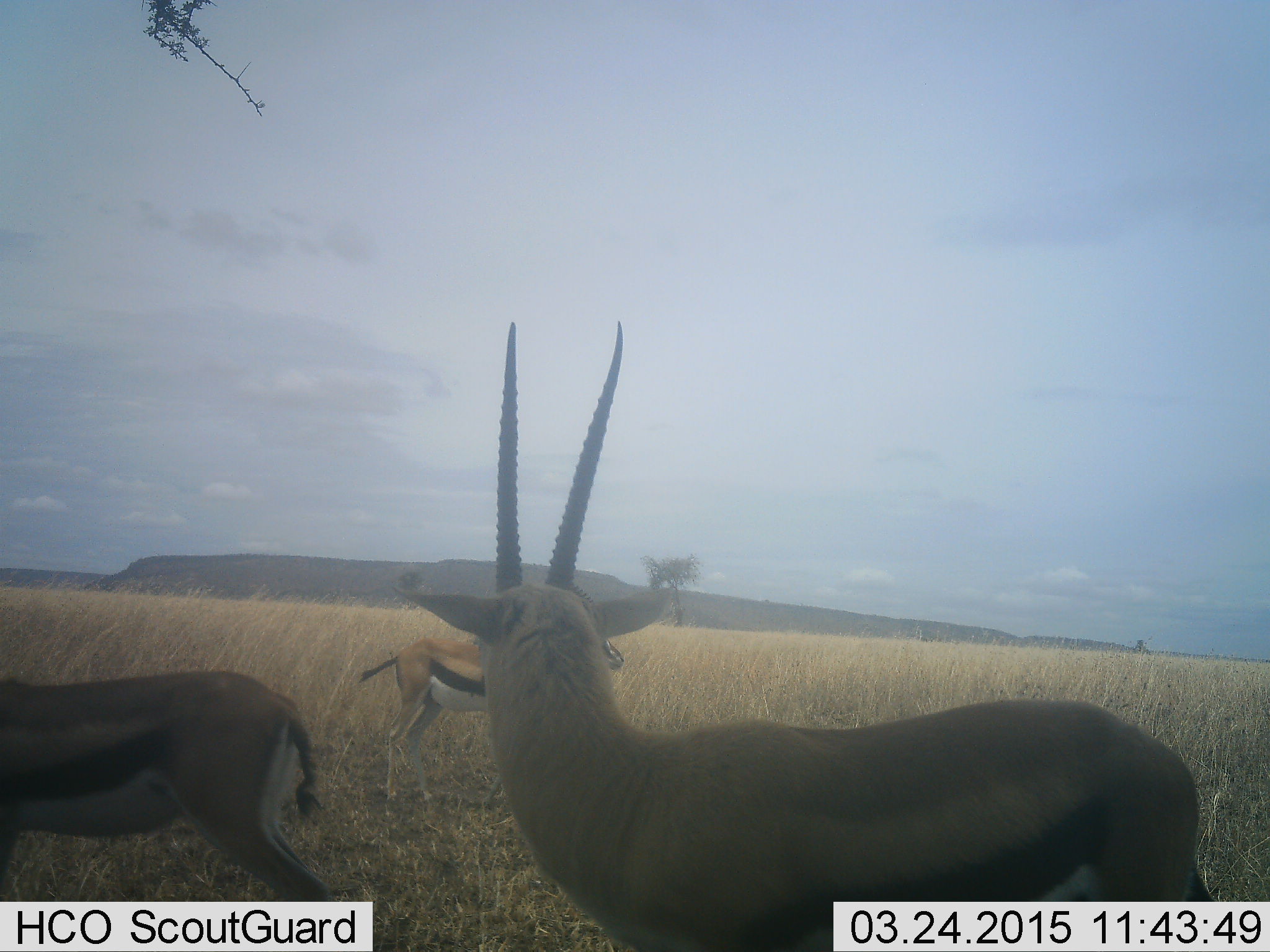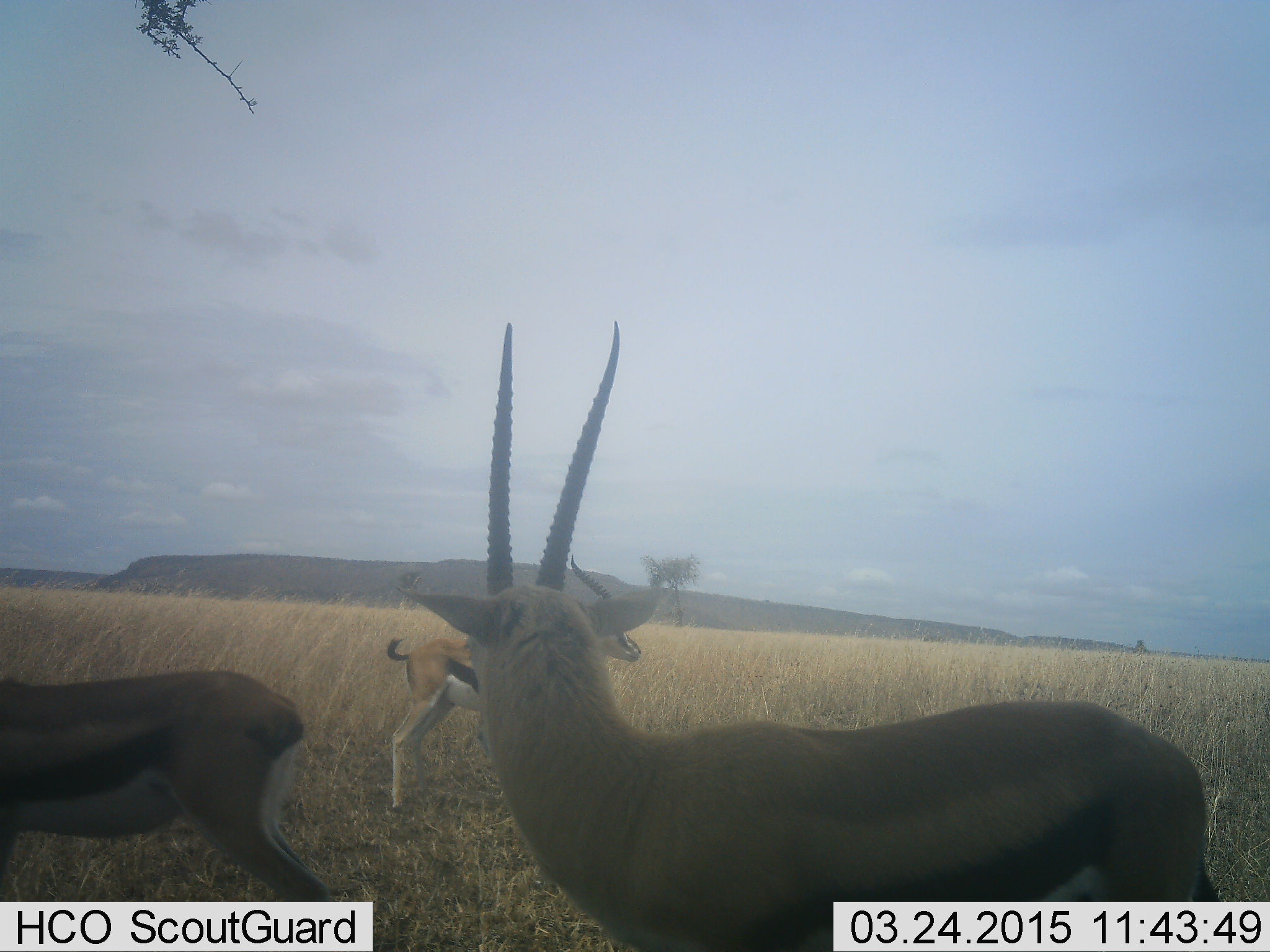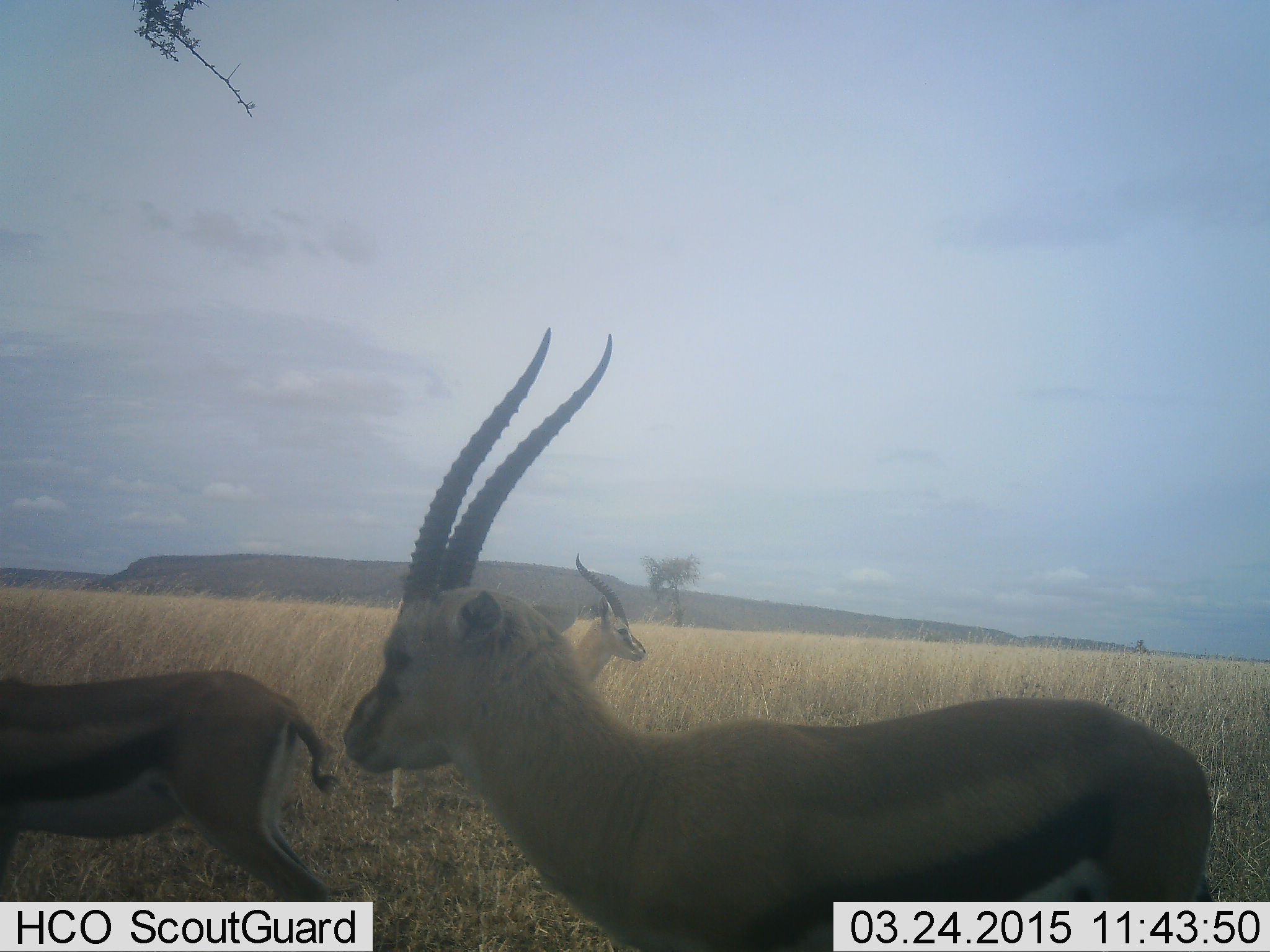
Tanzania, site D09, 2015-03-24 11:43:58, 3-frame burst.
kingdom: Animalia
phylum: Chordata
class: Mammalia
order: Artiodactyla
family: Bovidae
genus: Eudorcas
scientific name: Eudorcas thomsonii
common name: thomson's gazelle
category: gazellethomsons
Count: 3.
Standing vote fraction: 100%.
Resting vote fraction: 0%.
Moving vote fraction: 0%.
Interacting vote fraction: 0%.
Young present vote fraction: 0%.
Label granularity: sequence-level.